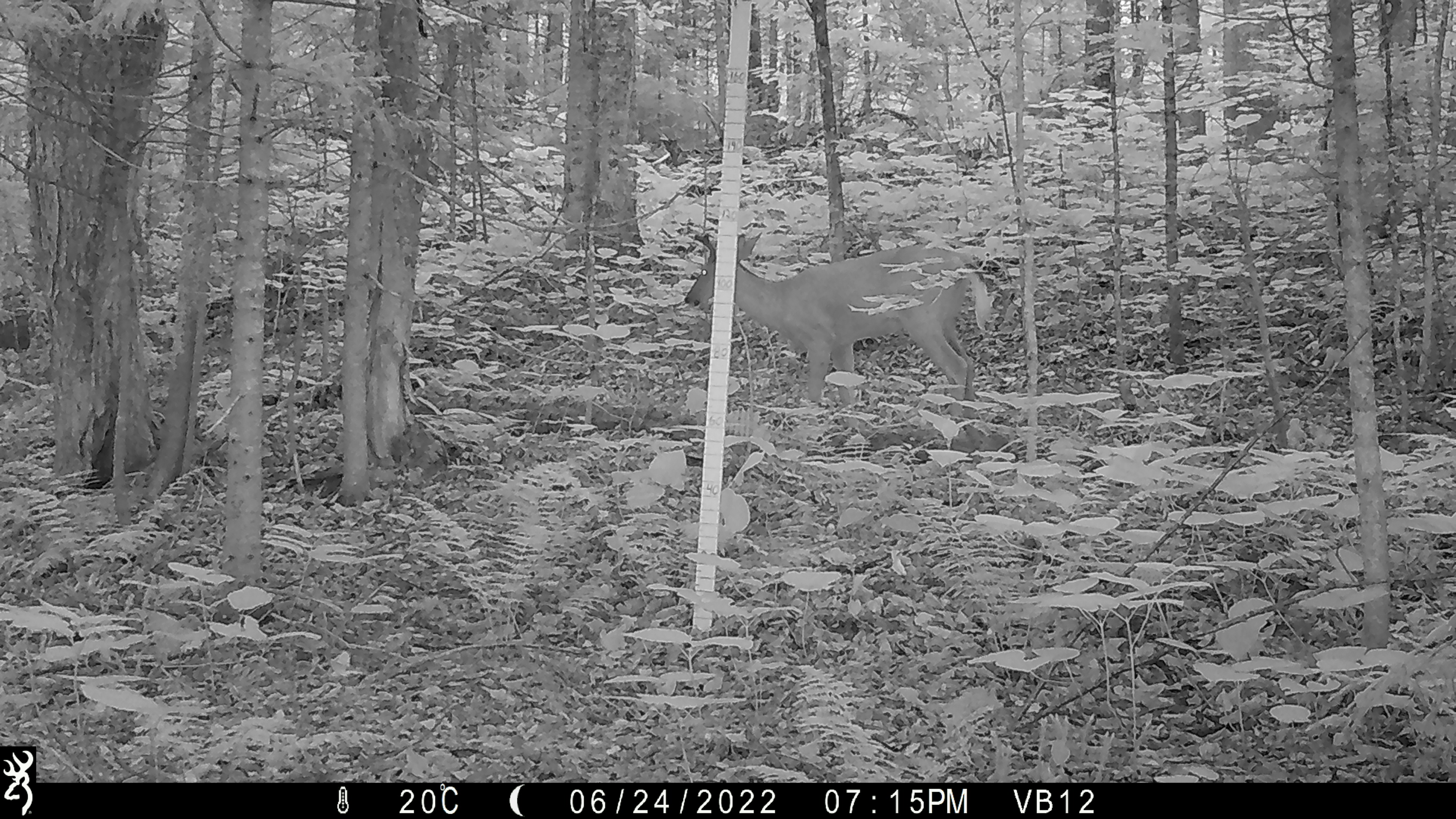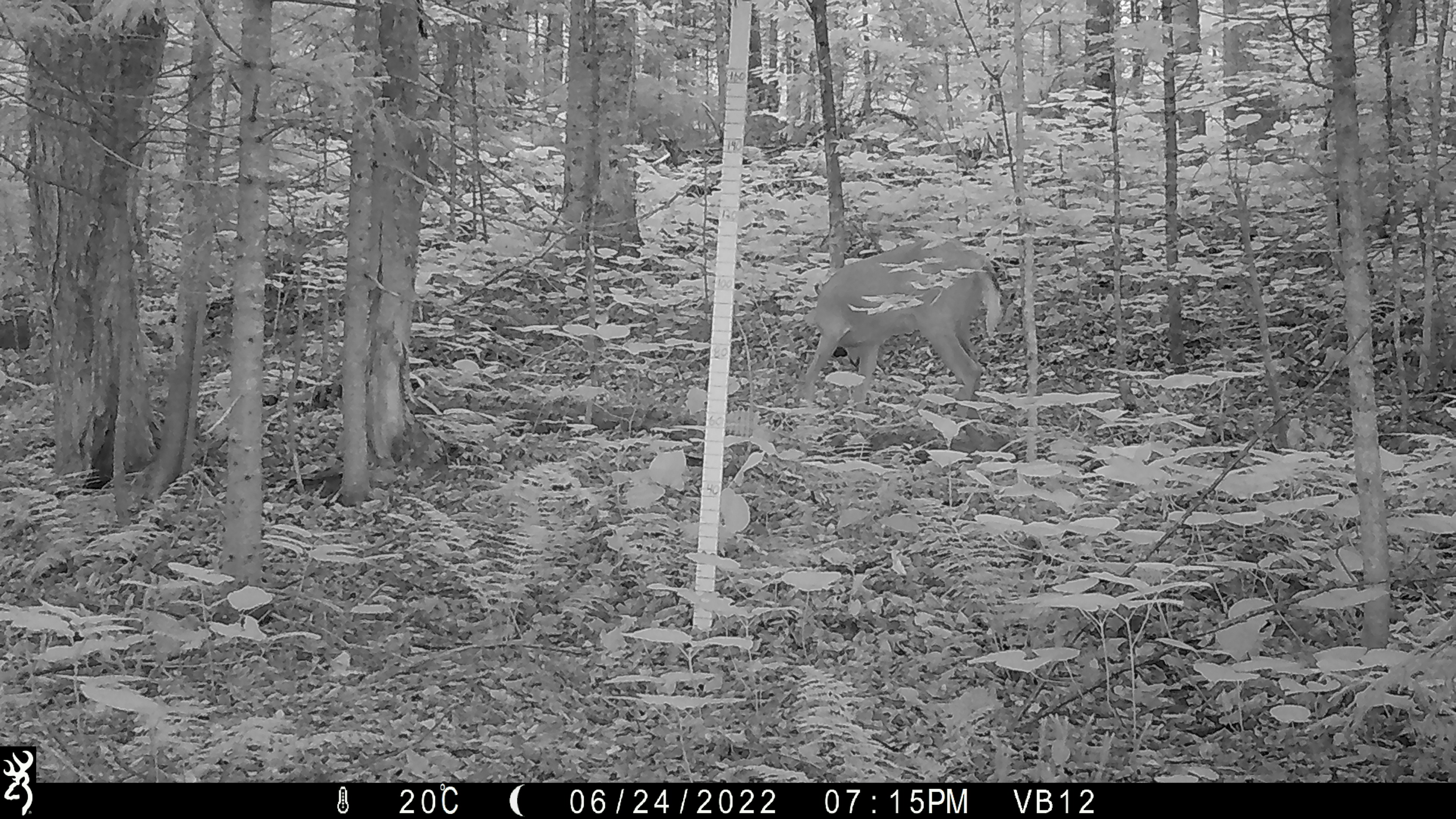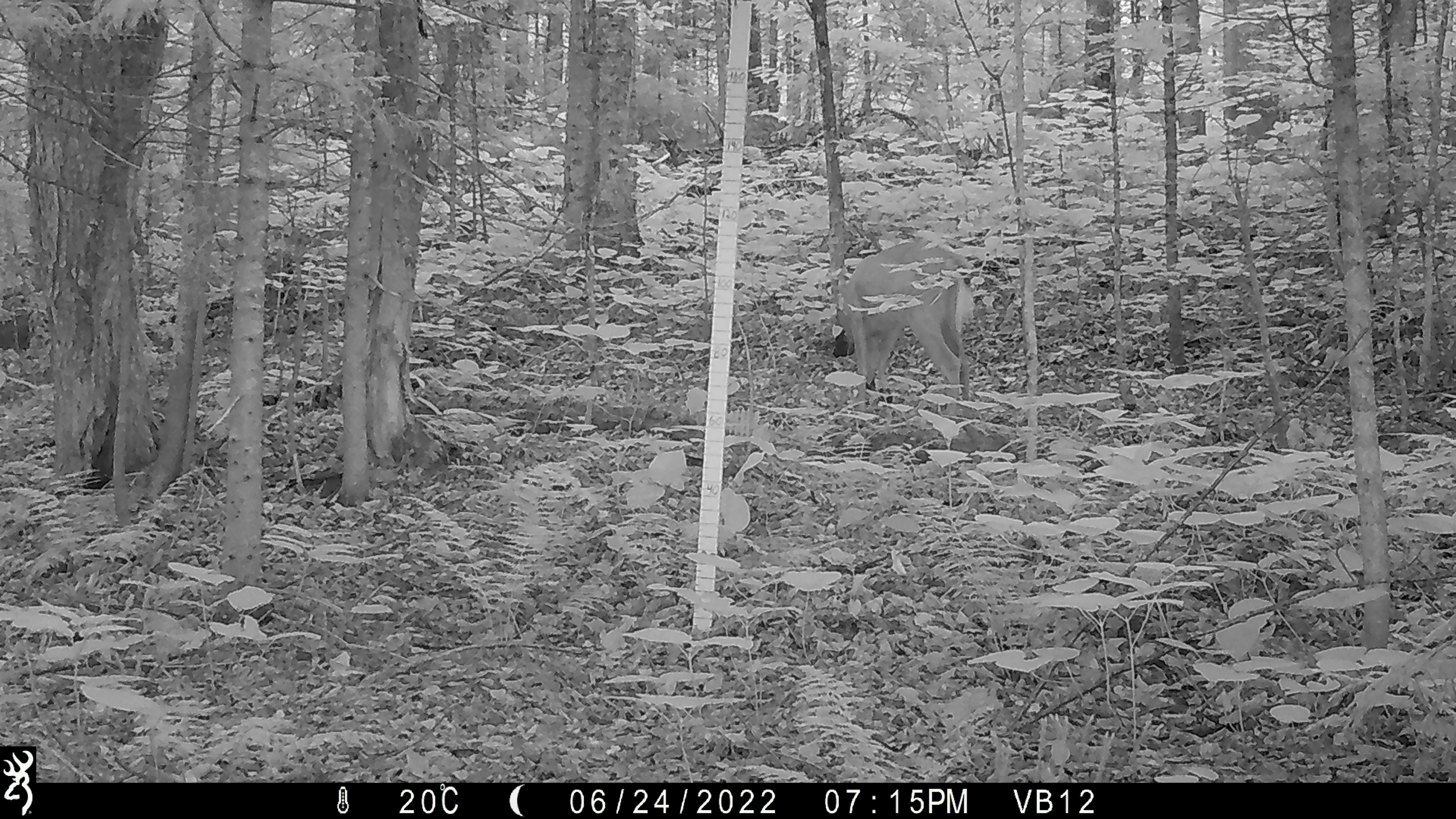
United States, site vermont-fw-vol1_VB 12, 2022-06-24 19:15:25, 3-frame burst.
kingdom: Animalia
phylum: Chordata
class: Mammalia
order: Artiodactyla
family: Cervidae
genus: Odocoileus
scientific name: Odocoileus virginianus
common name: white-tailed deer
White-tailed deer (Odocoileus virginianus).